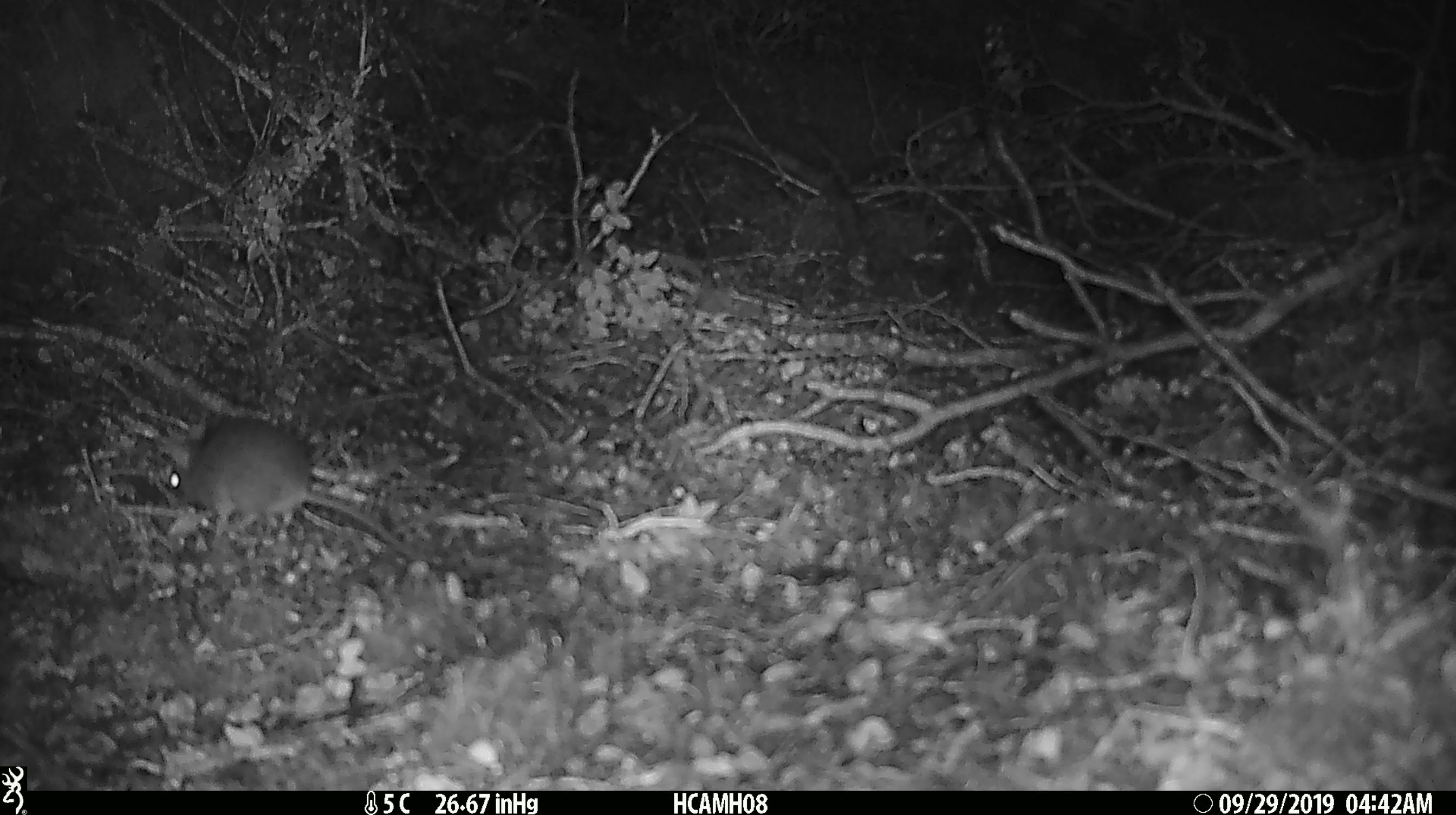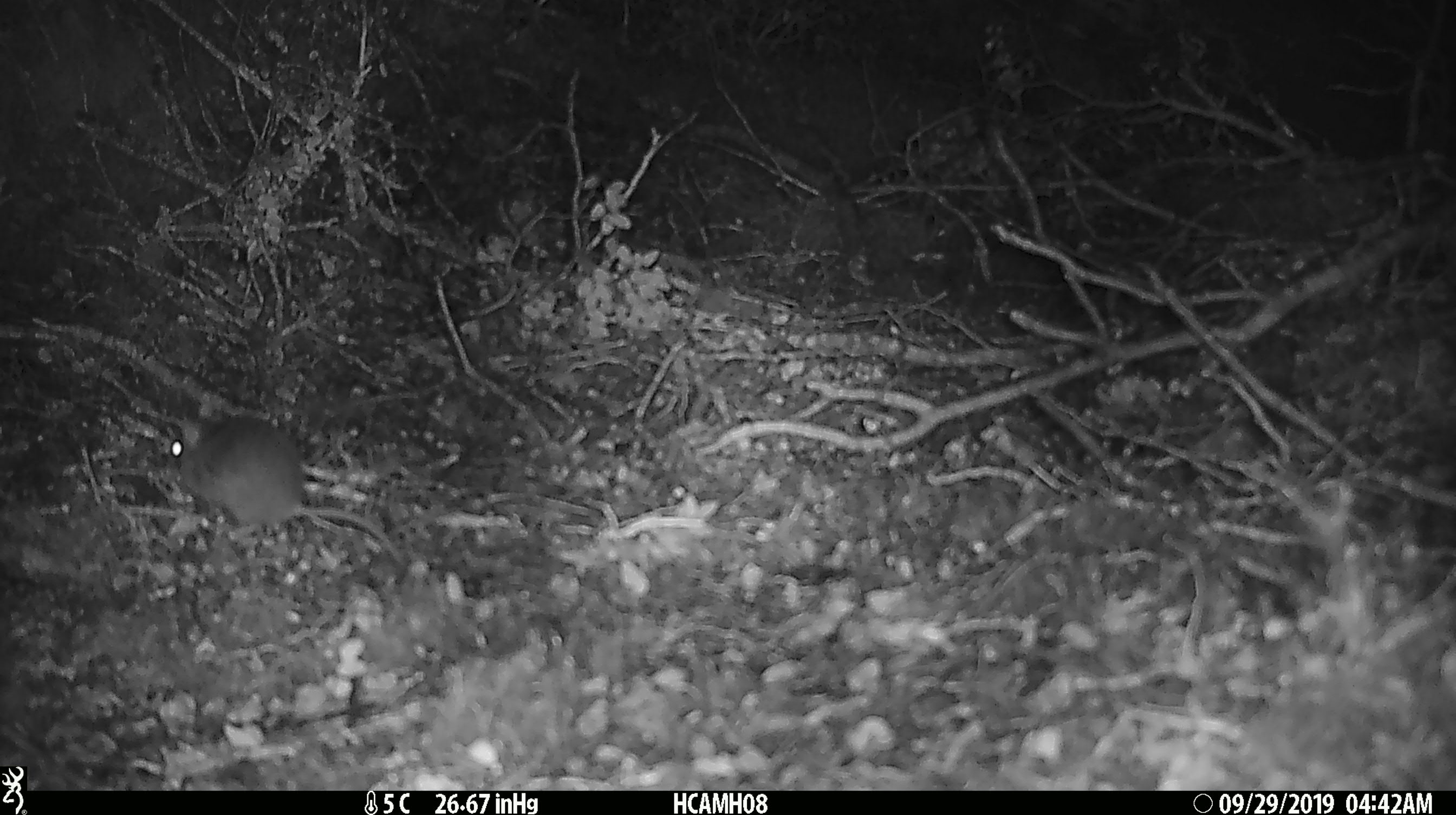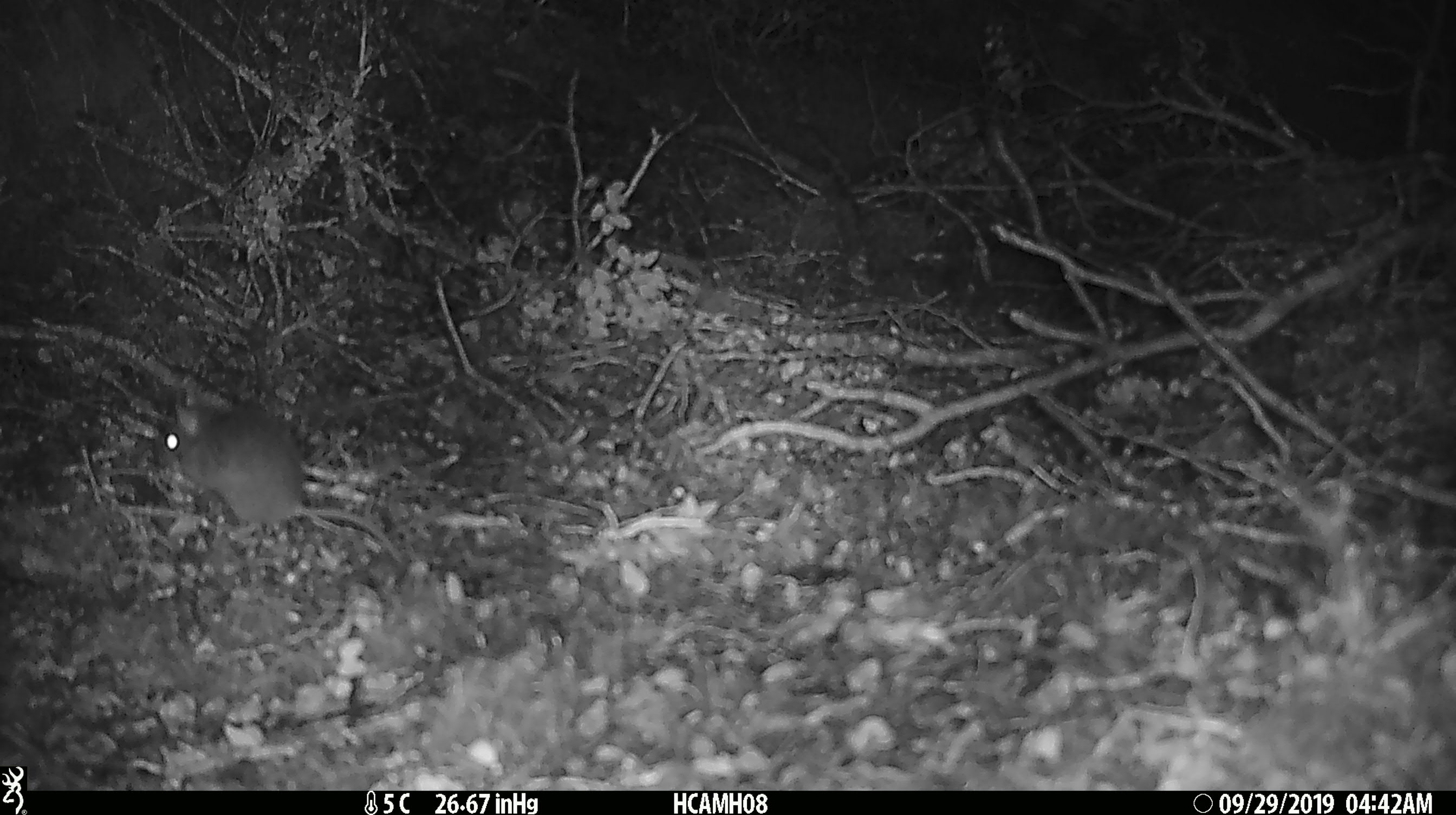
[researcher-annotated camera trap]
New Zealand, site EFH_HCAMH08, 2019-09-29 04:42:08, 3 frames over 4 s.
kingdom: Animalia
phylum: Chordata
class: Mammalia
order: Rodentia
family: Muridae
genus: Mus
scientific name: Mus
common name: mouse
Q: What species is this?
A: Mouse (Mus).